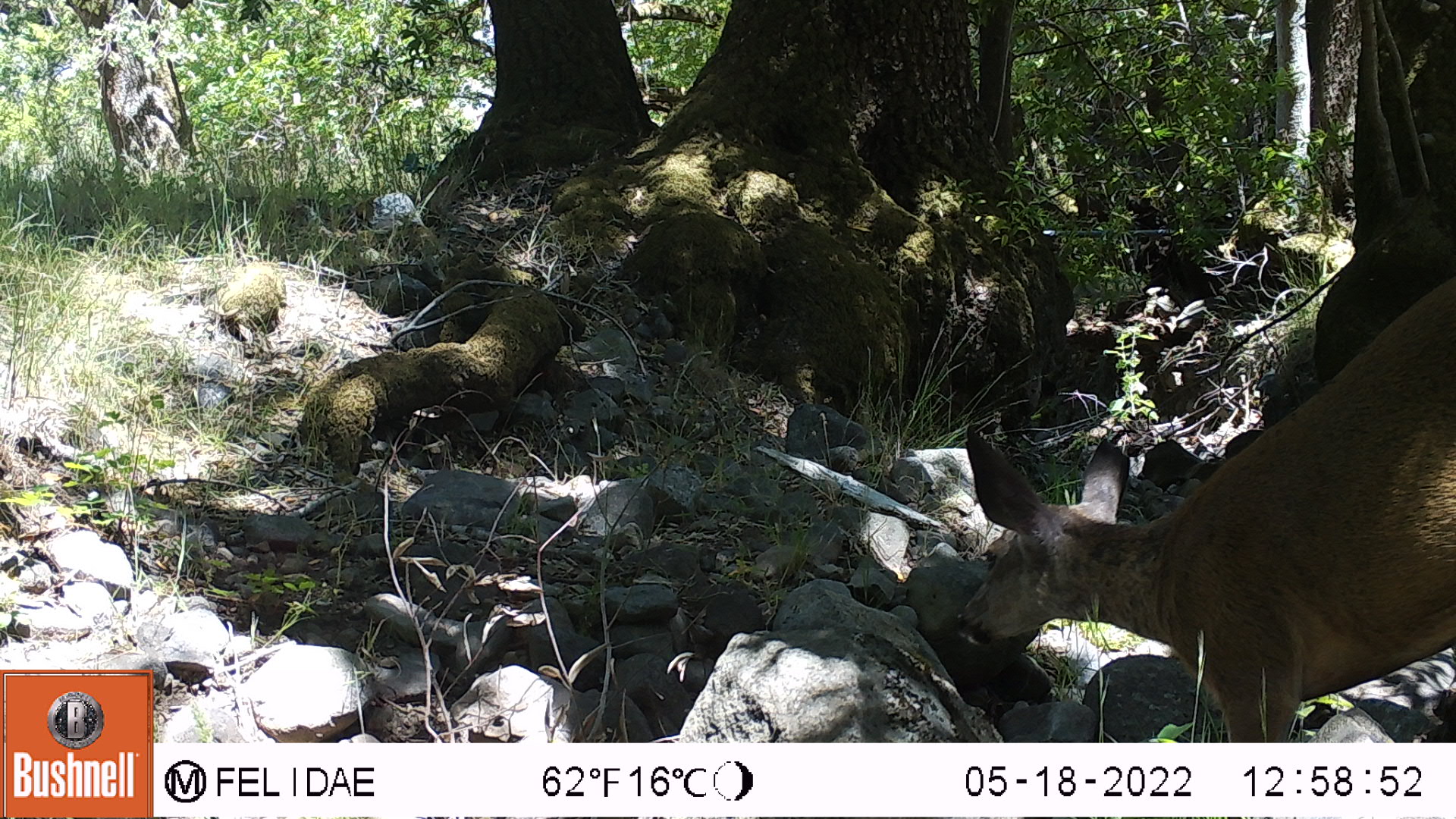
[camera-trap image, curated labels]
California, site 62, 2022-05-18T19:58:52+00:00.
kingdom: Animalia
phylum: Chordata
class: Mammalia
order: Artiodactyla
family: Cervidae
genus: Odocoileus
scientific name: Odocoileus hemionus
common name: mule deer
Mule deer (Odocoileus hemionus).